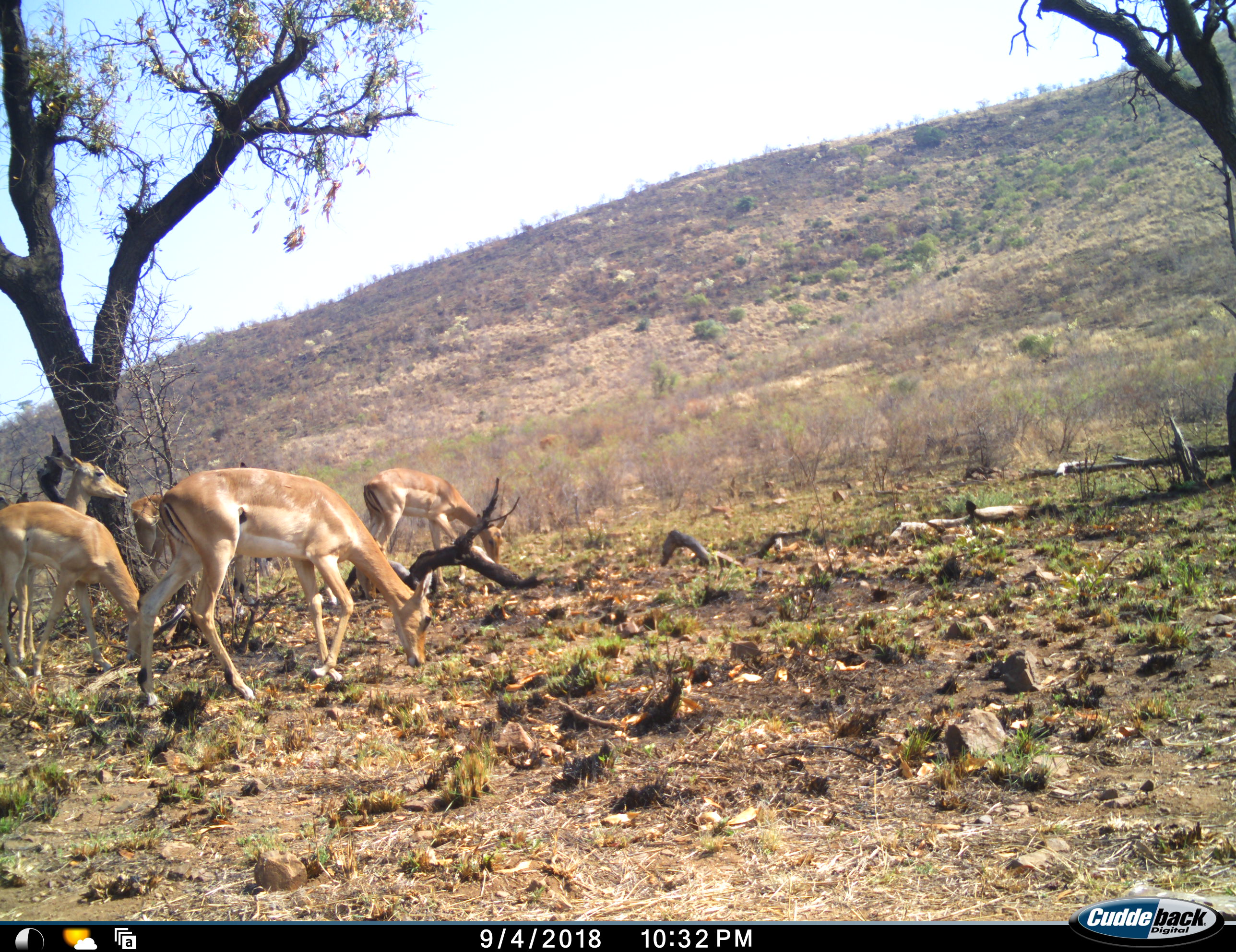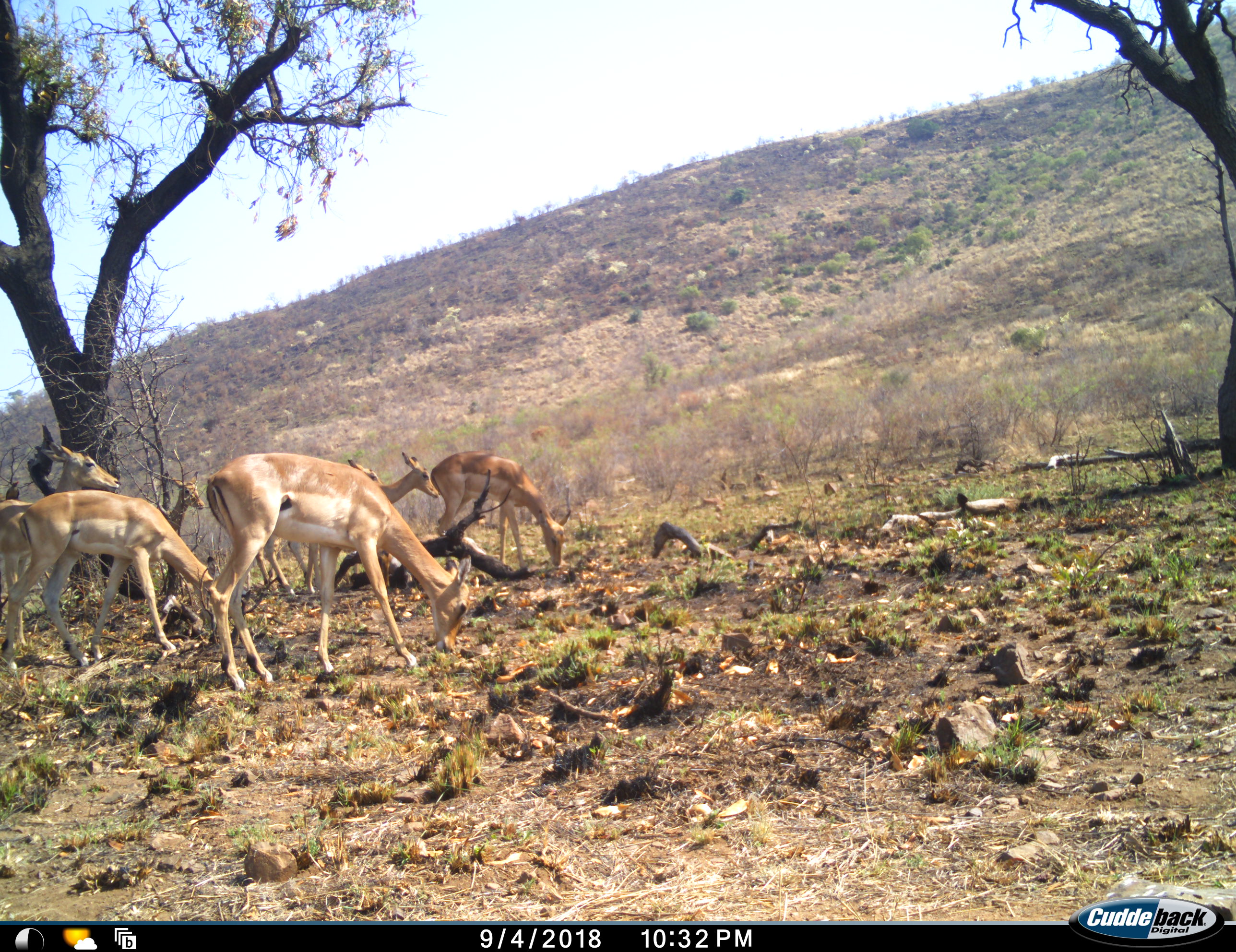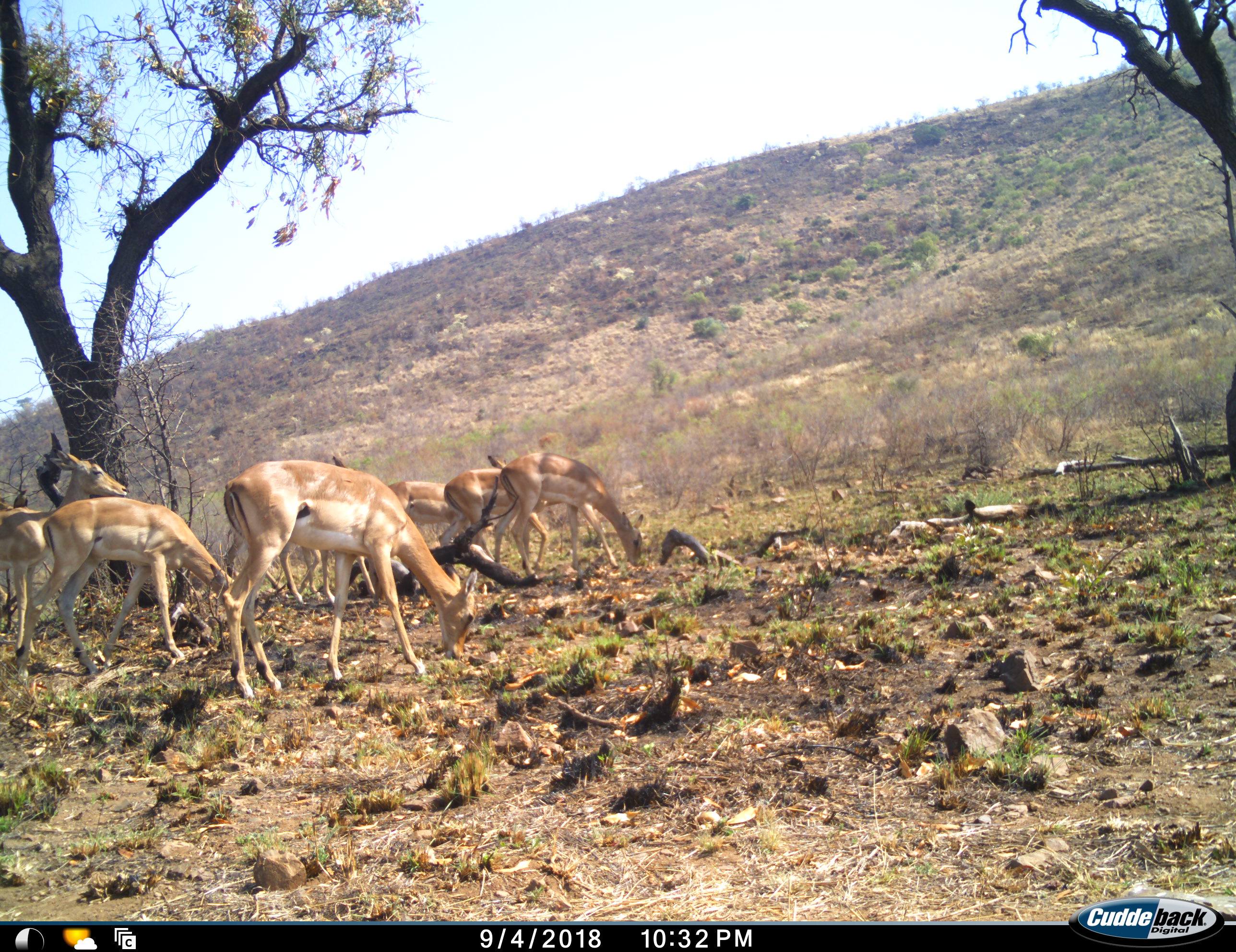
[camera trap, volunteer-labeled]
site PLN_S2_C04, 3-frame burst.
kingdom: Animalia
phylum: Chordata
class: Mammalia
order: Artiodactyla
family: Bovidae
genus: Aepyceros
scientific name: Aepyceros melampus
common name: impala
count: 6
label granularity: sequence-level